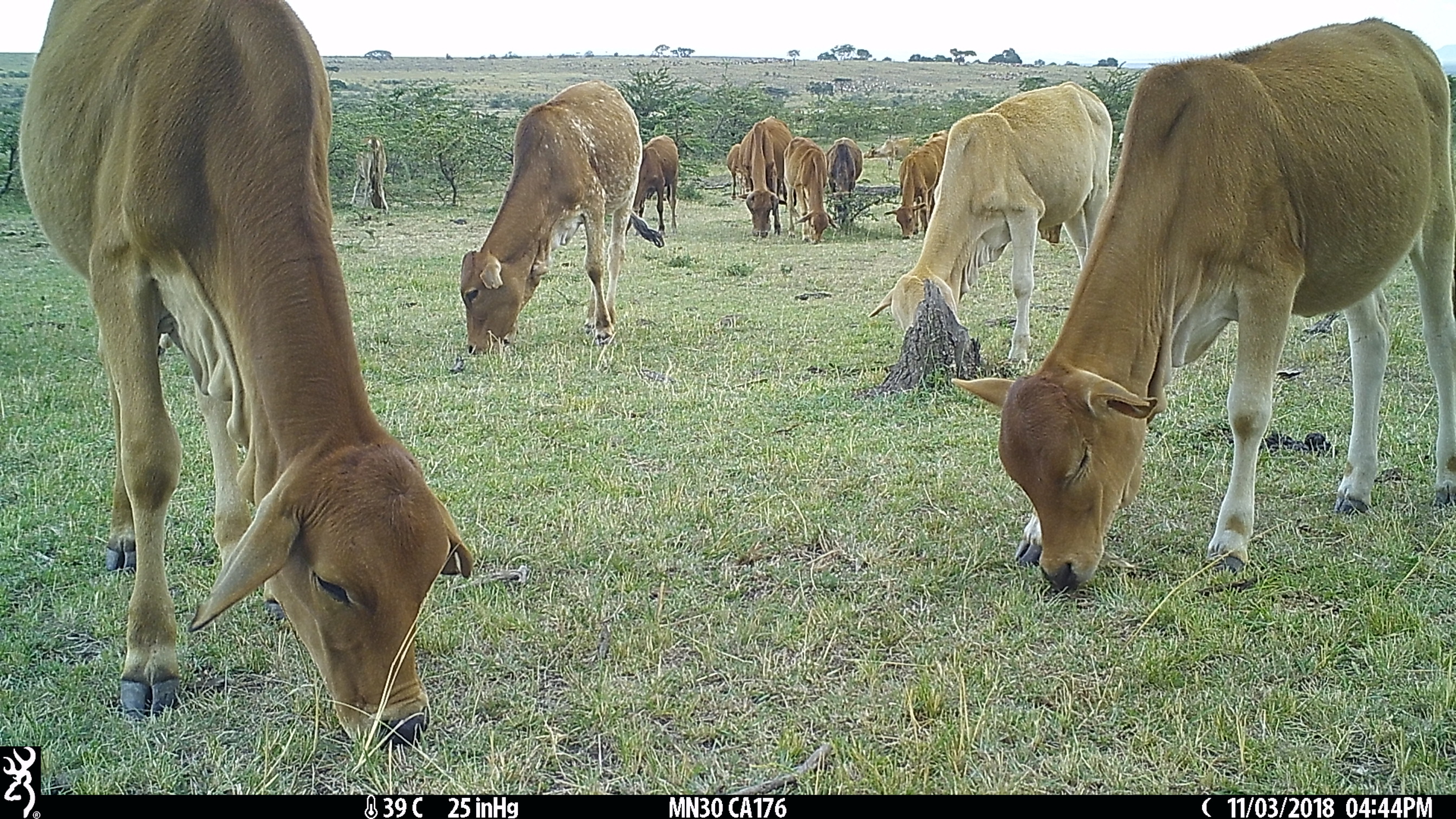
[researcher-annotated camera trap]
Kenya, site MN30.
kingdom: Animalia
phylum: Chordata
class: Mammalia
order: Artiodactyla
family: Bovidae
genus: Bos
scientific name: Bos taurus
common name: cattle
Cattle (Bos taurus).